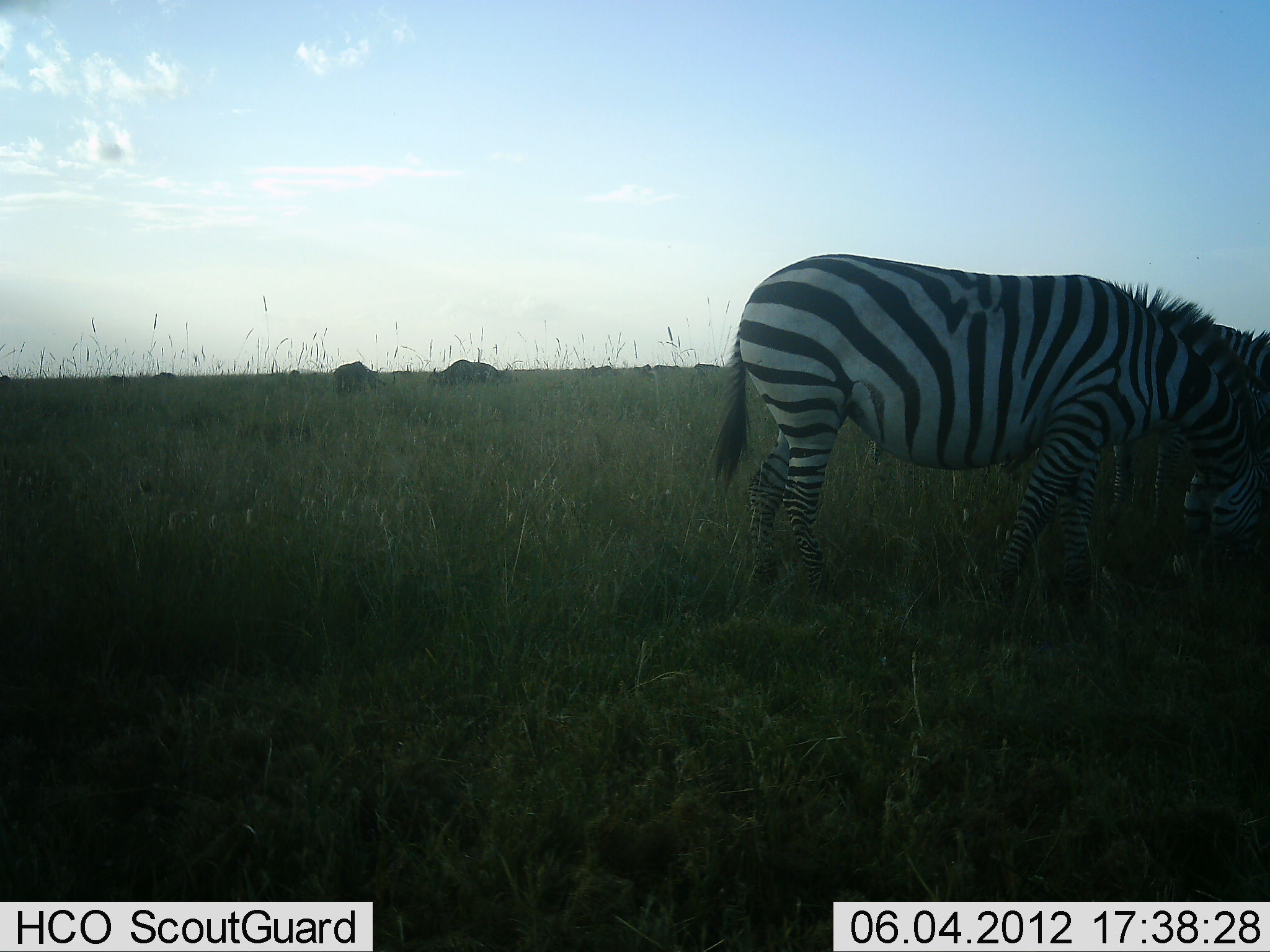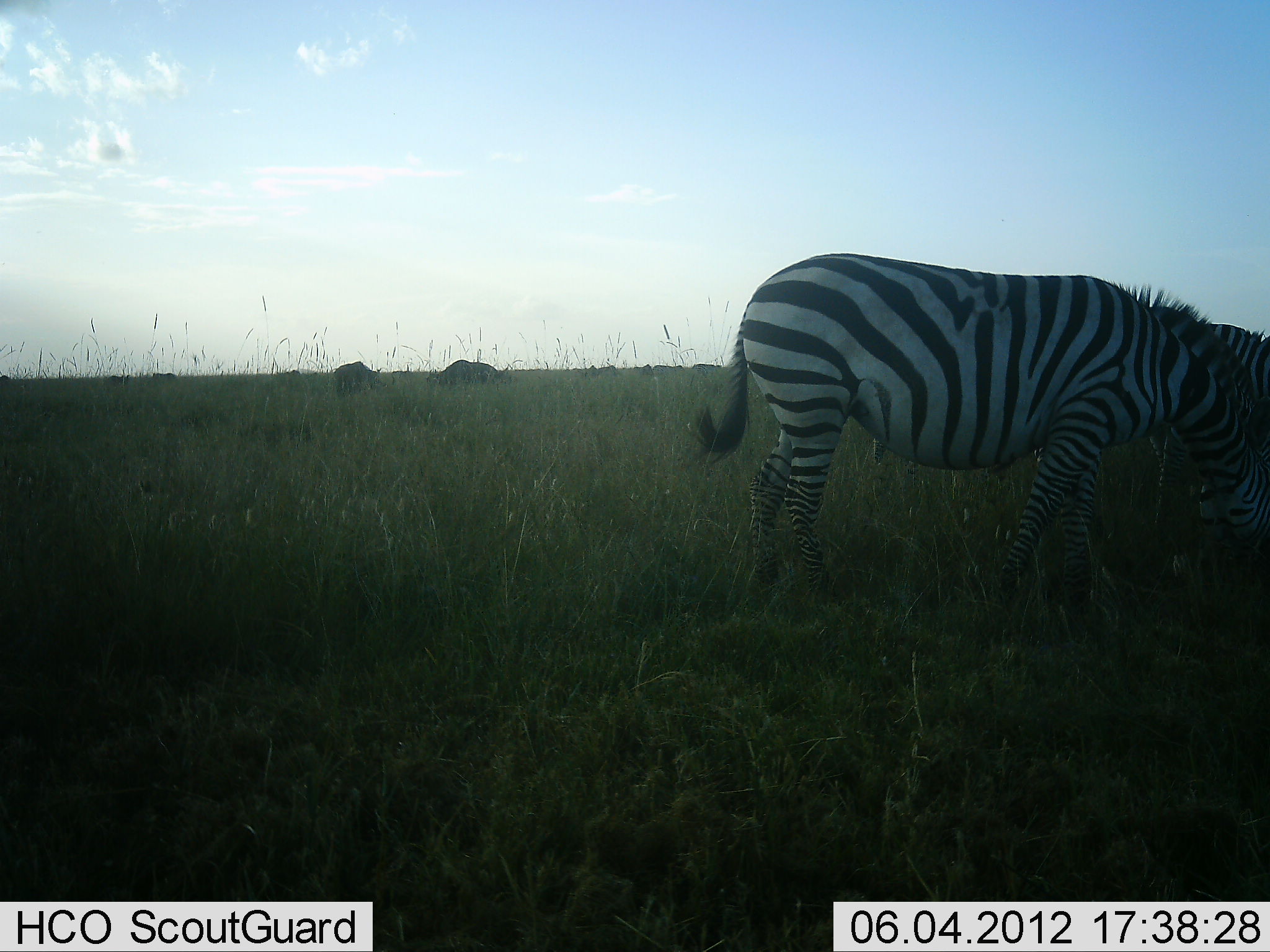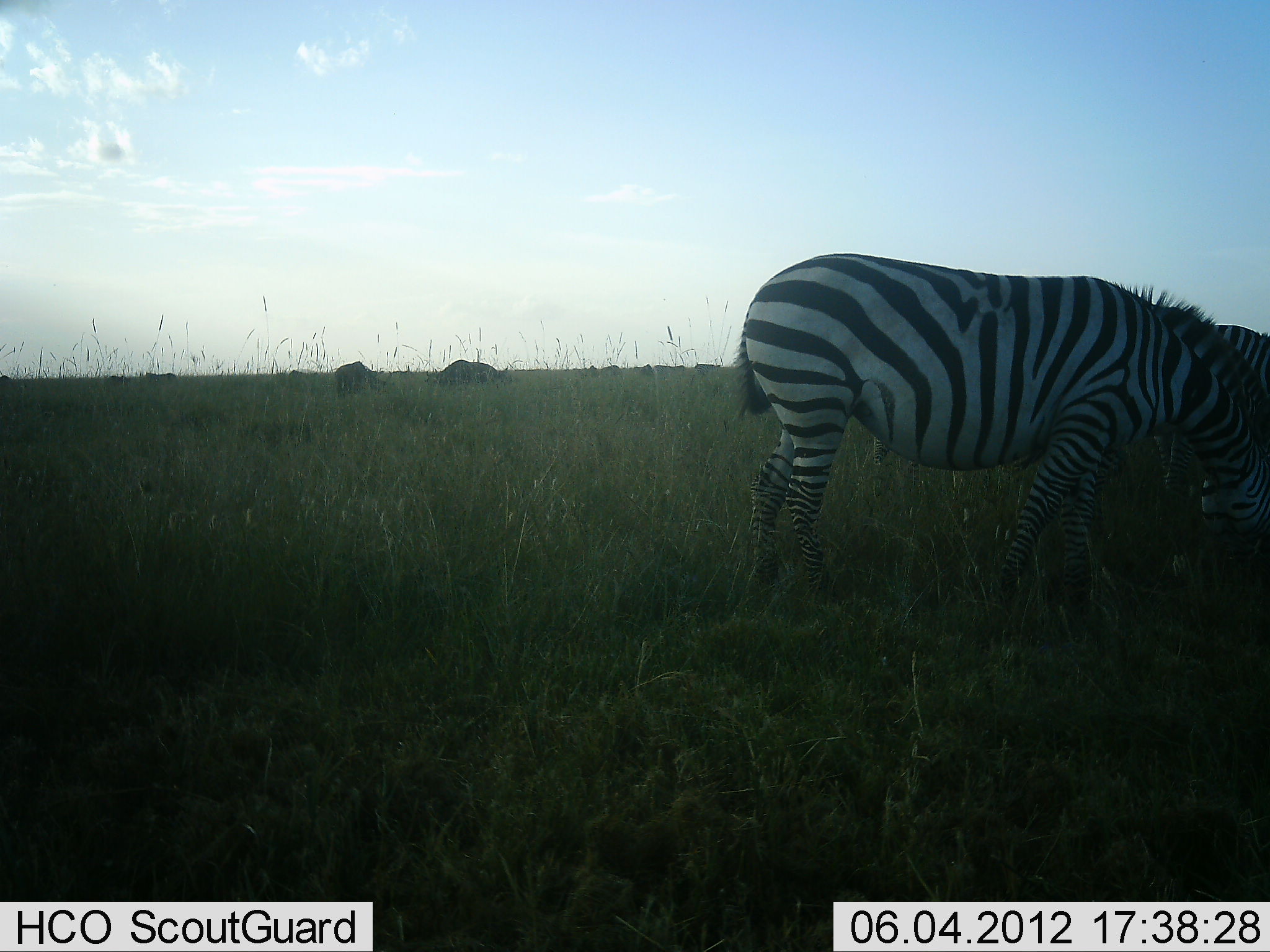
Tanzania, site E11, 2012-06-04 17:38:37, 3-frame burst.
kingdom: Animalia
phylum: Chordata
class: Mammalia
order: Perissodactyla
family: Equidae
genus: Equus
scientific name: Equus quagga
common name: plains zebra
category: zebra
Zebra (plains zebra) (Equus quagga), count 2. Behavior (volunteer vote fractions): standing 33%, resting 0%, moving 0%, interacting 13%. Young present (vote fraction): 0%. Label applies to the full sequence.